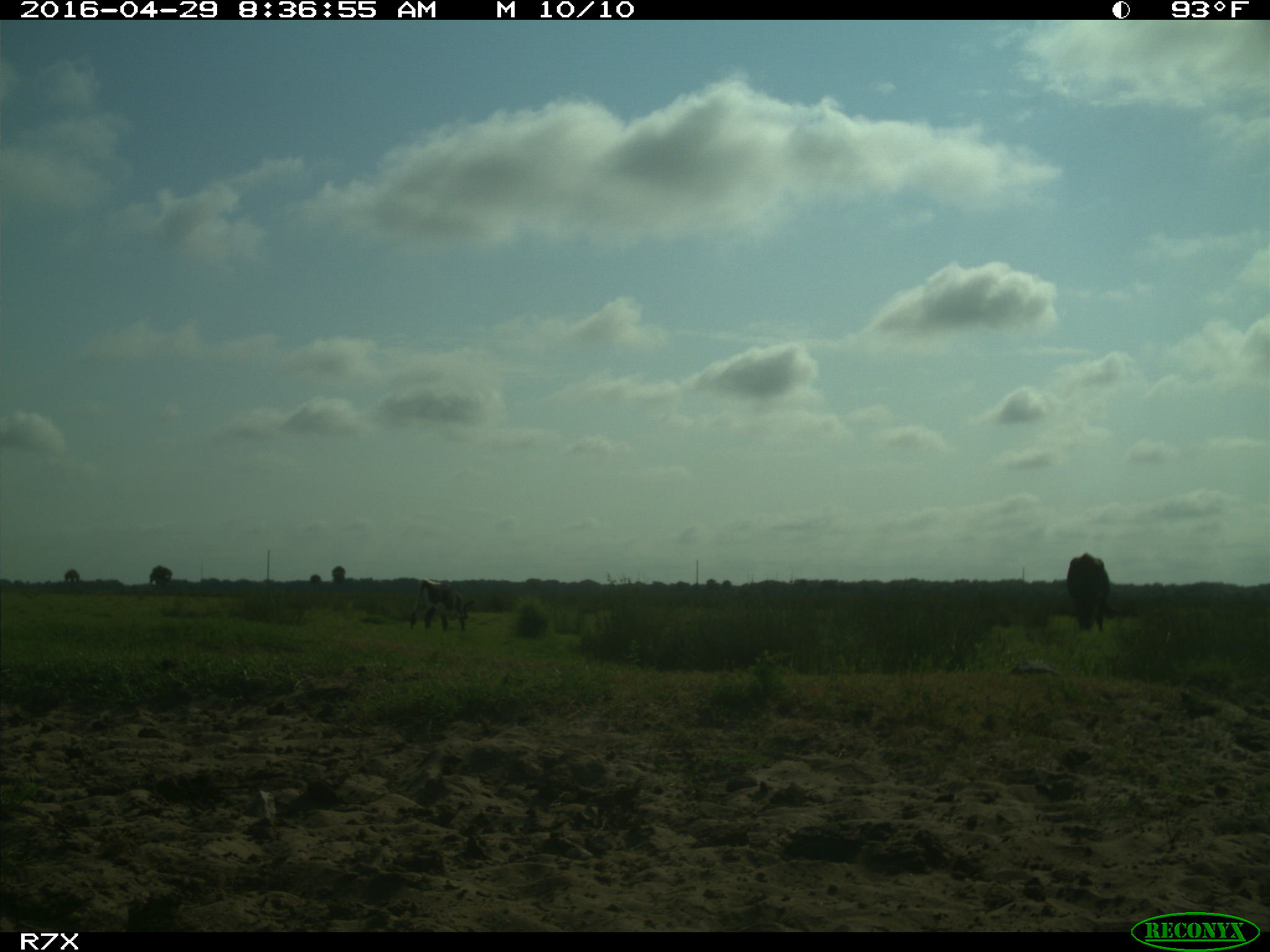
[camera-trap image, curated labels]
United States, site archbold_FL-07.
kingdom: Animalia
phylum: Chordata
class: Mammalia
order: Artiodactyla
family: Bovidae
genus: Bos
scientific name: Bos taurus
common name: domestic cow